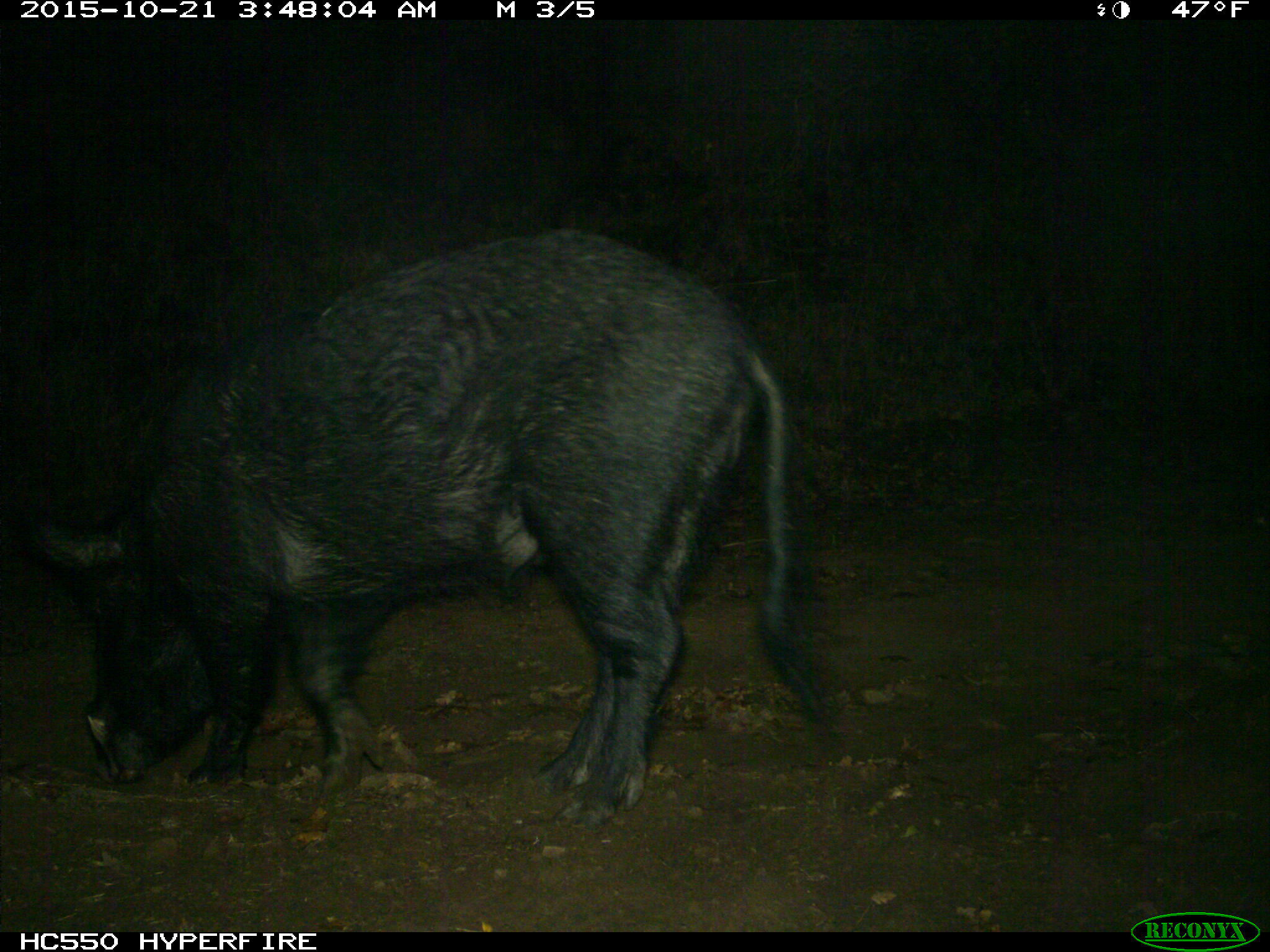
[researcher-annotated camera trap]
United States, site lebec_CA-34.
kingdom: Animalia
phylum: Chordata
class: Mammalia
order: Artiodactyla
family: Suidae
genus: Sus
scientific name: Sus scrofa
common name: wild boar